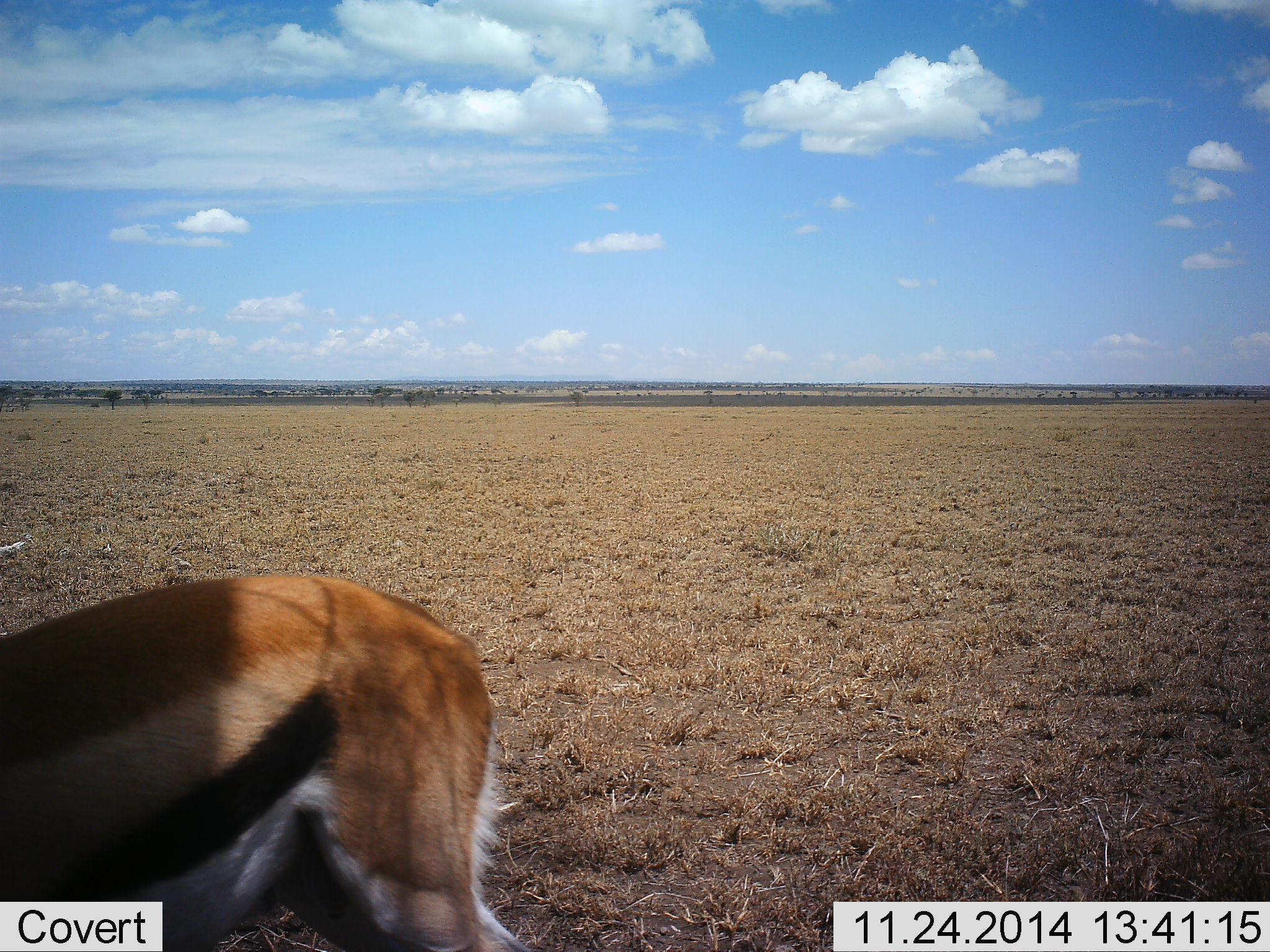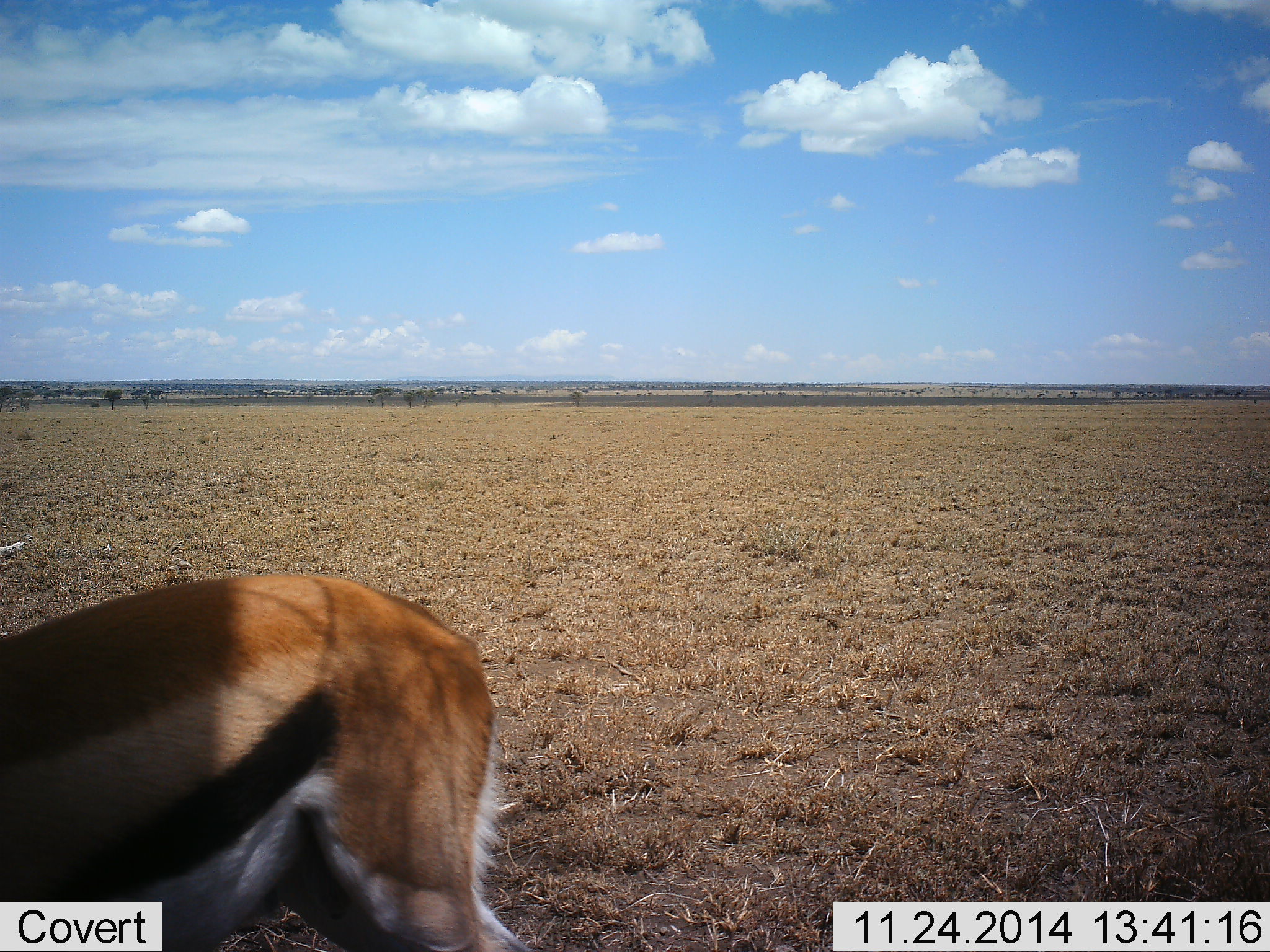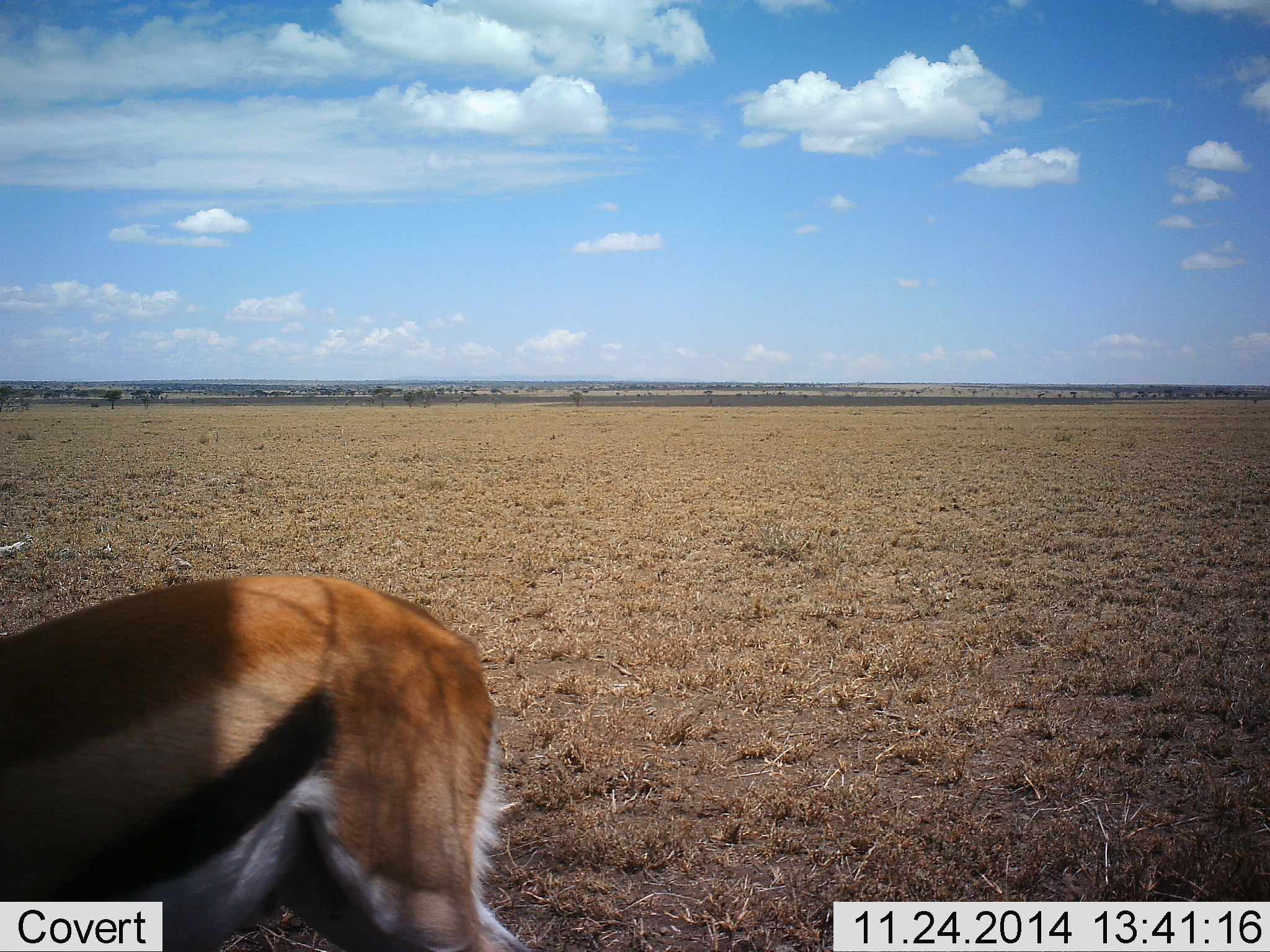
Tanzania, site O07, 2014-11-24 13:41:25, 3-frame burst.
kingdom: Animalia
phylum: Chordata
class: Mammalia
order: Artiodactyla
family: Bovidae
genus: Eudorcas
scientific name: Eudorcas thomsonii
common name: thomson's gazelle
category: gazellethomsons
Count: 1.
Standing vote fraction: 70%.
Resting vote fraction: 0%.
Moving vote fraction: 0%.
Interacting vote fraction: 0%.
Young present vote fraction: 0%.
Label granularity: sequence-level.